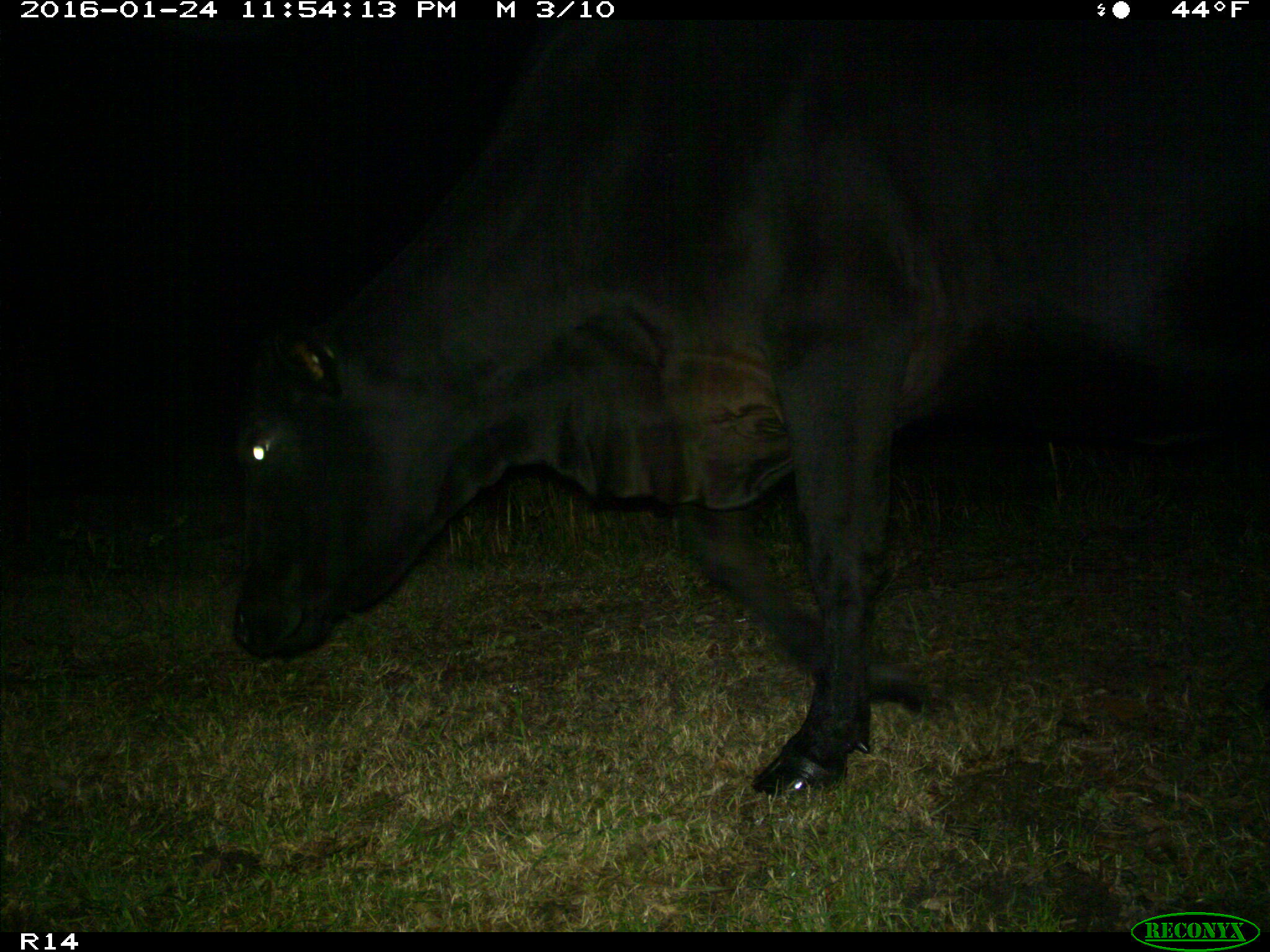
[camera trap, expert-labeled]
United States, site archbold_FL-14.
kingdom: Animalia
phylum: Chordata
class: Mammalia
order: Artiodactyla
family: Bovidae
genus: Bos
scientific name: Bos taurus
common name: domestic cow